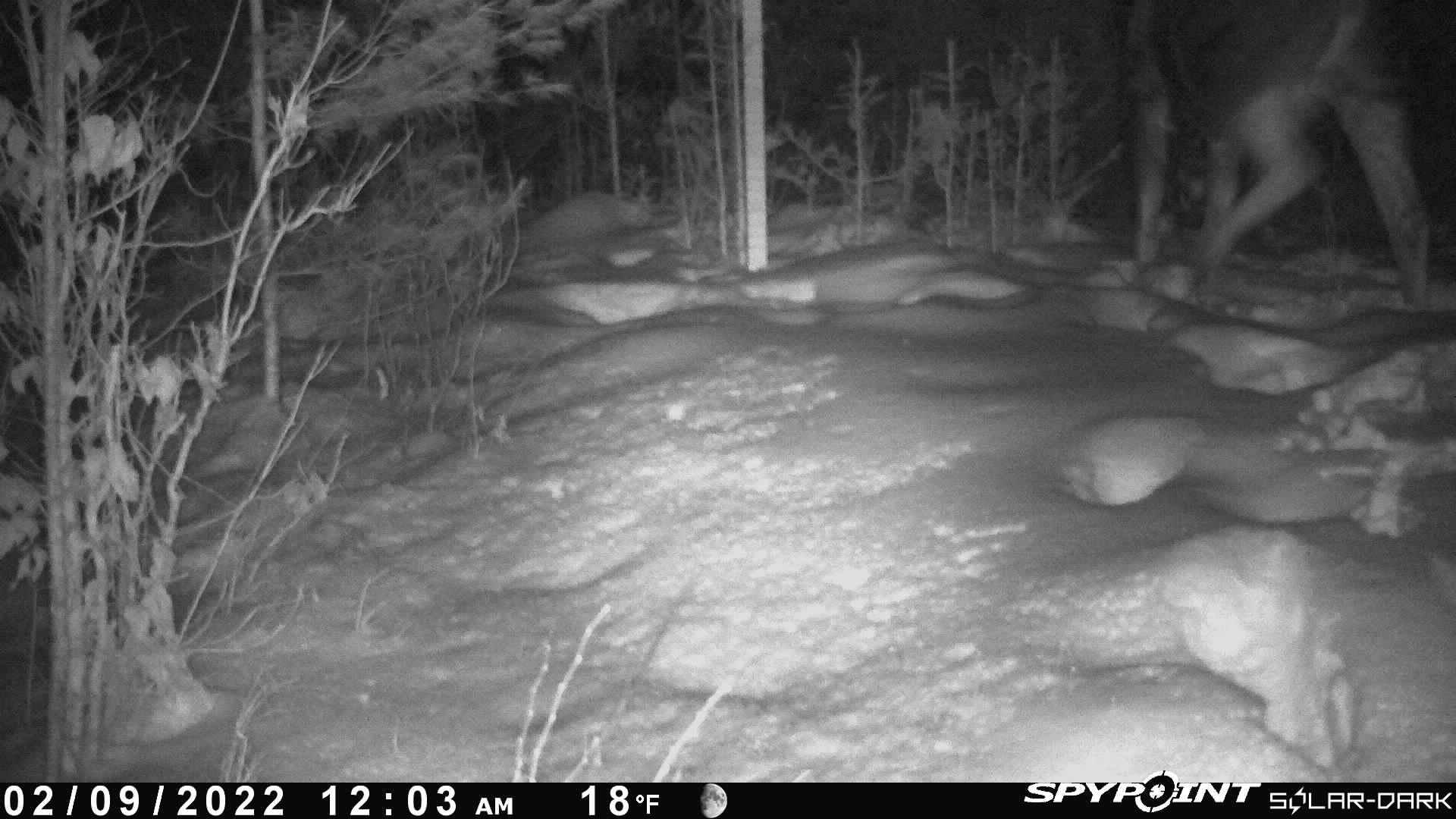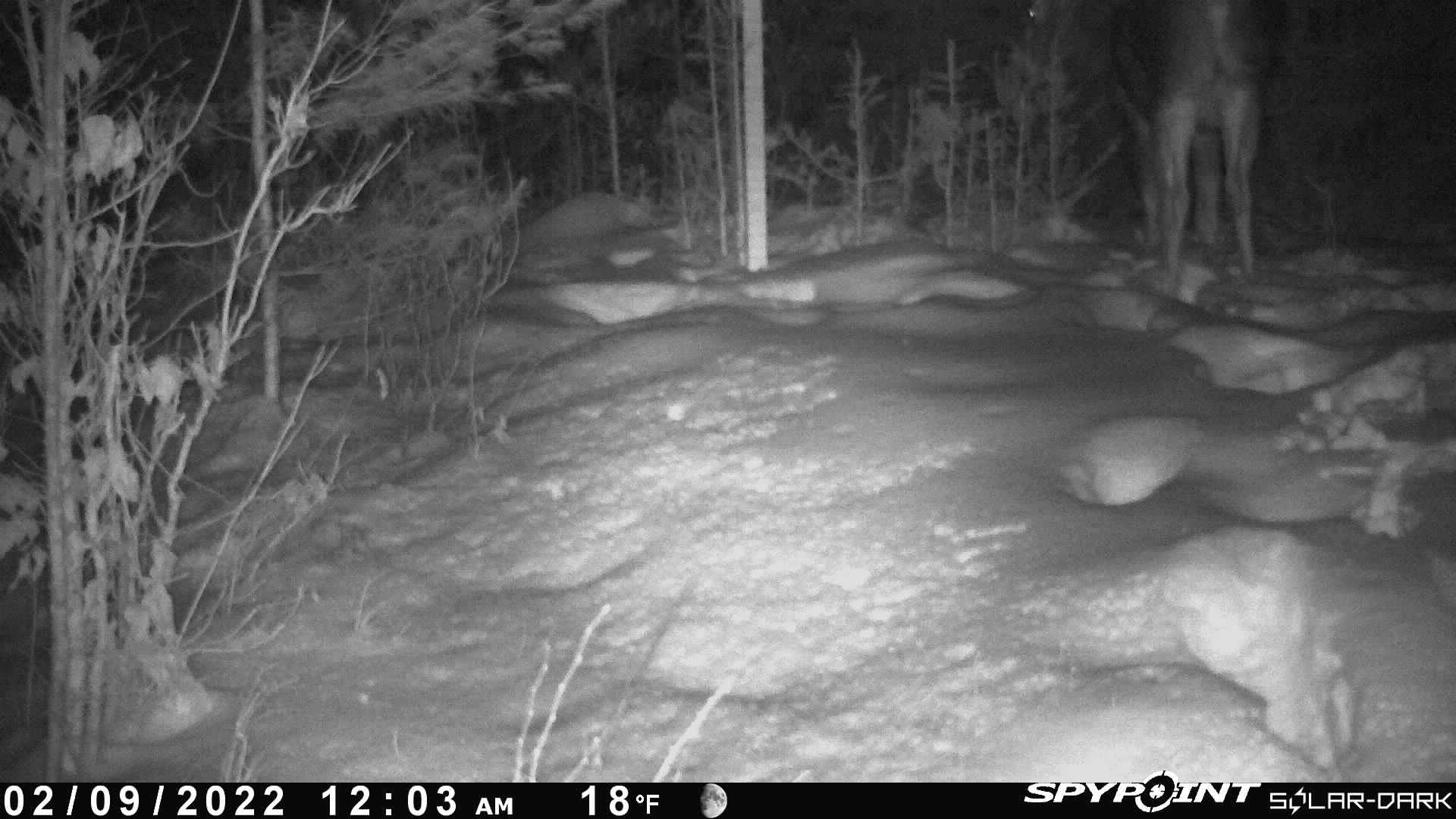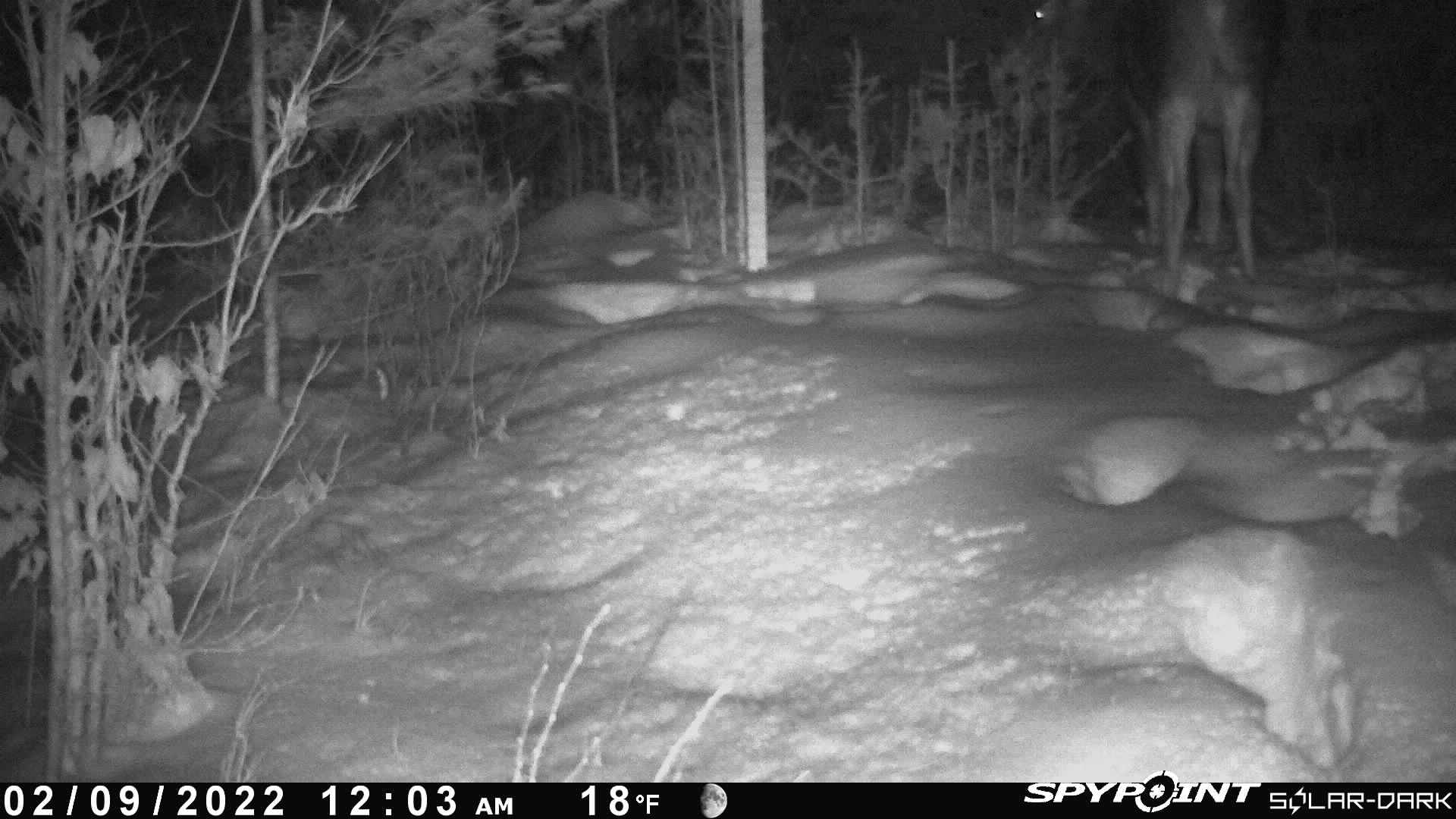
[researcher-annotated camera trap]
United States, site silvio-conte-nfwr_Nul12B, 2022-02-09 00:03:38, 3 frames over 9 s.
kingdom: Animalia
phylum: Chordata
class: Mammalia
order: Artiodactyla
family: Cervidae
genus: Alces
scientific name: Alces alces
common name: moose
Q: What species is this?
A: Moose (Alces alces).